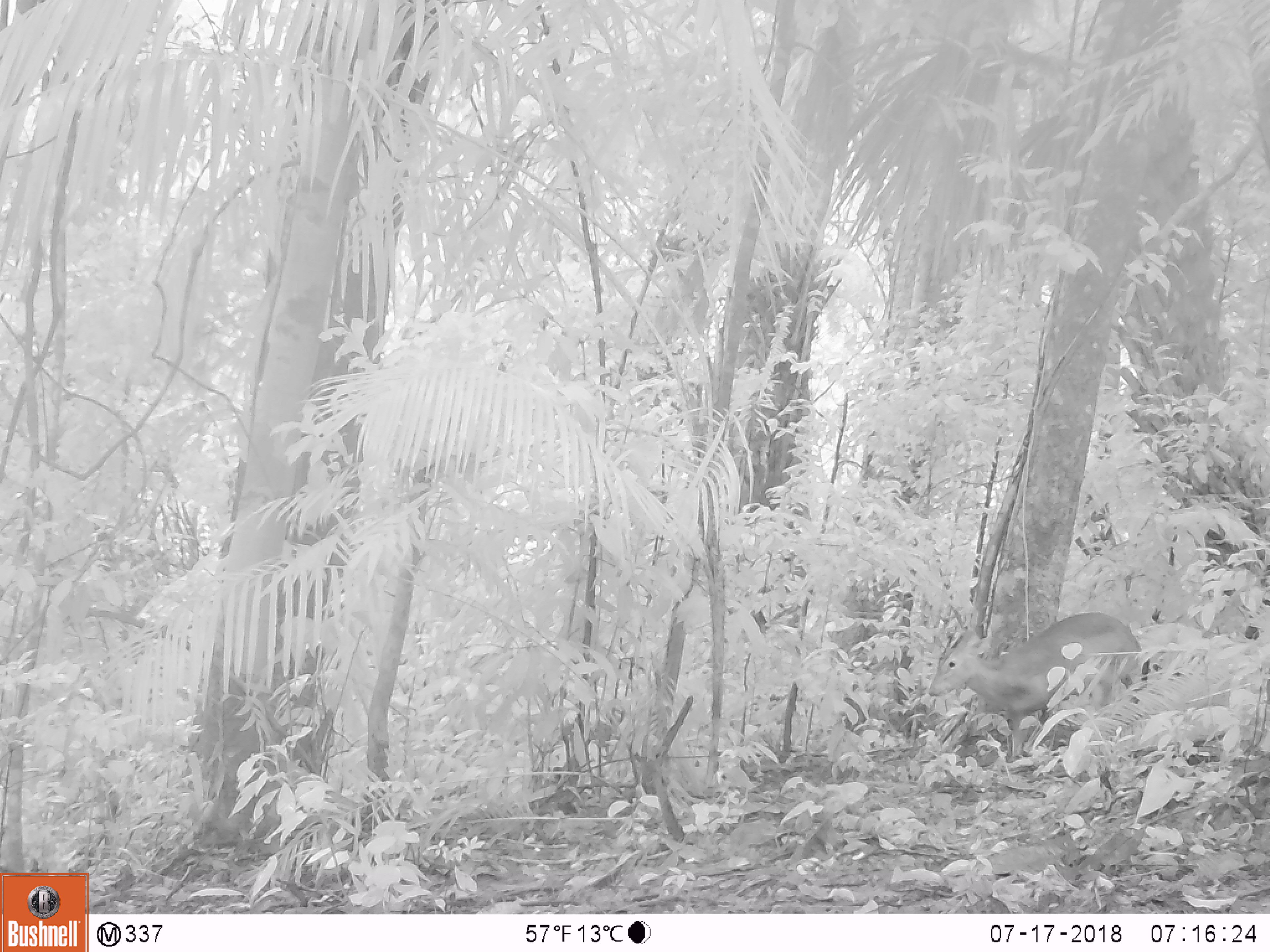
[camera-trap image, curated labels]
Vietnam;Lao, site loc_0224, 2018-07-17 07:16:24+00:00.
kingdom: Animalia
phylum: Chordata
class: Mammalia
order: Artiodactyla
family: Cervidae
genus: Muntiacus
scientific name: Muntiacus vuquangensis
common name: large-antlered muntjac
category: large antlered muntjac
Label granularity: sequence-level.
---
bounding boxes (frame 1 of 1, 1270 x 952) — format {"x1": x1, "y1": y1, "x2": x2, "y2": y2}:
large antlered muntjac: {"x1": 926, "y1": 611, "x2": 1144, "y2": 758}